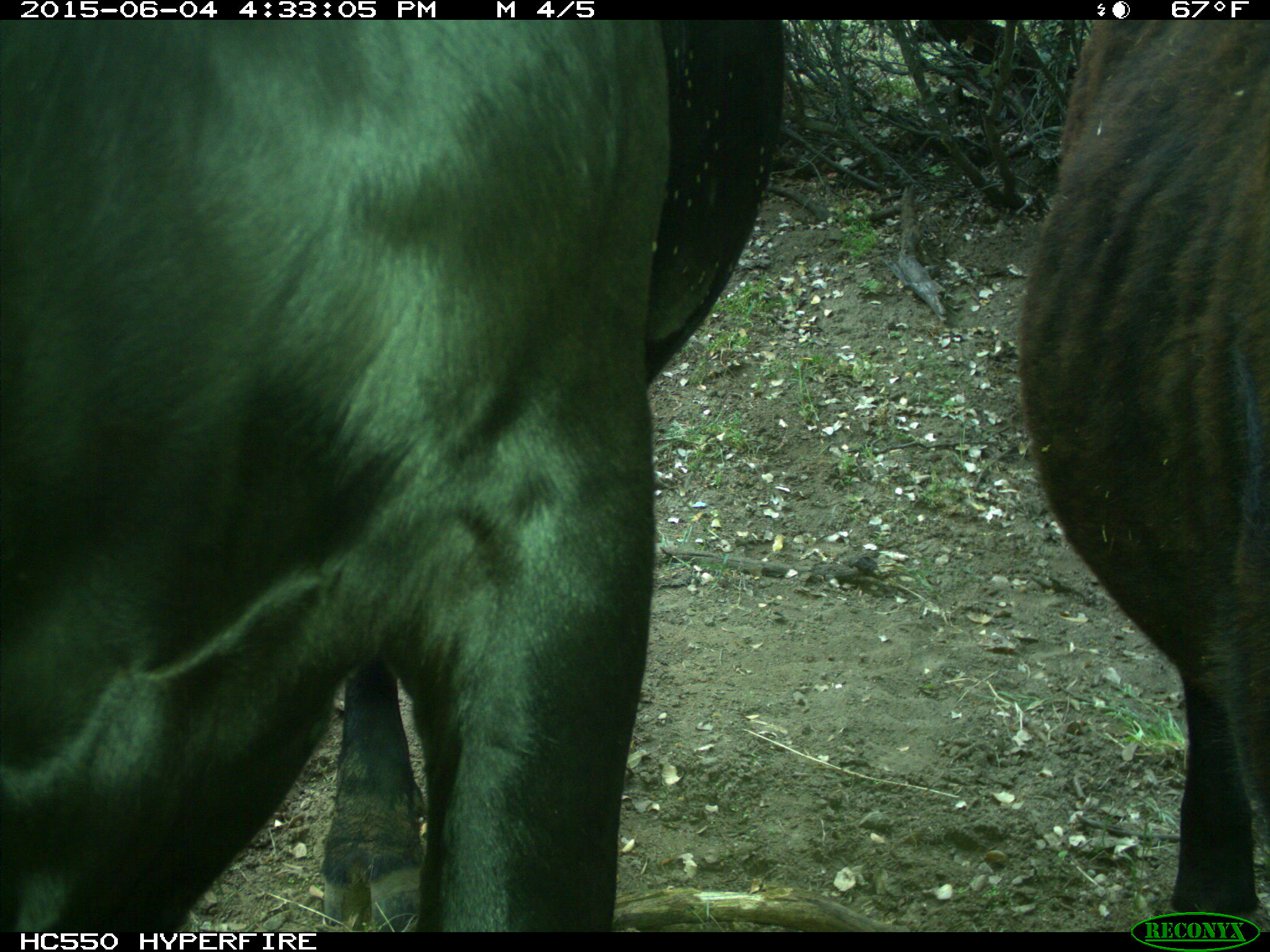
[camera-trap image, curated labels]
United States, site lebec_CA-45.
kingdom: Animalia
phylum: Chordata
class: Mammalia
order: Artiodactyla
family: Bovidae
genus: Bos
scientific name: Bos taurus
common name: domestic cow